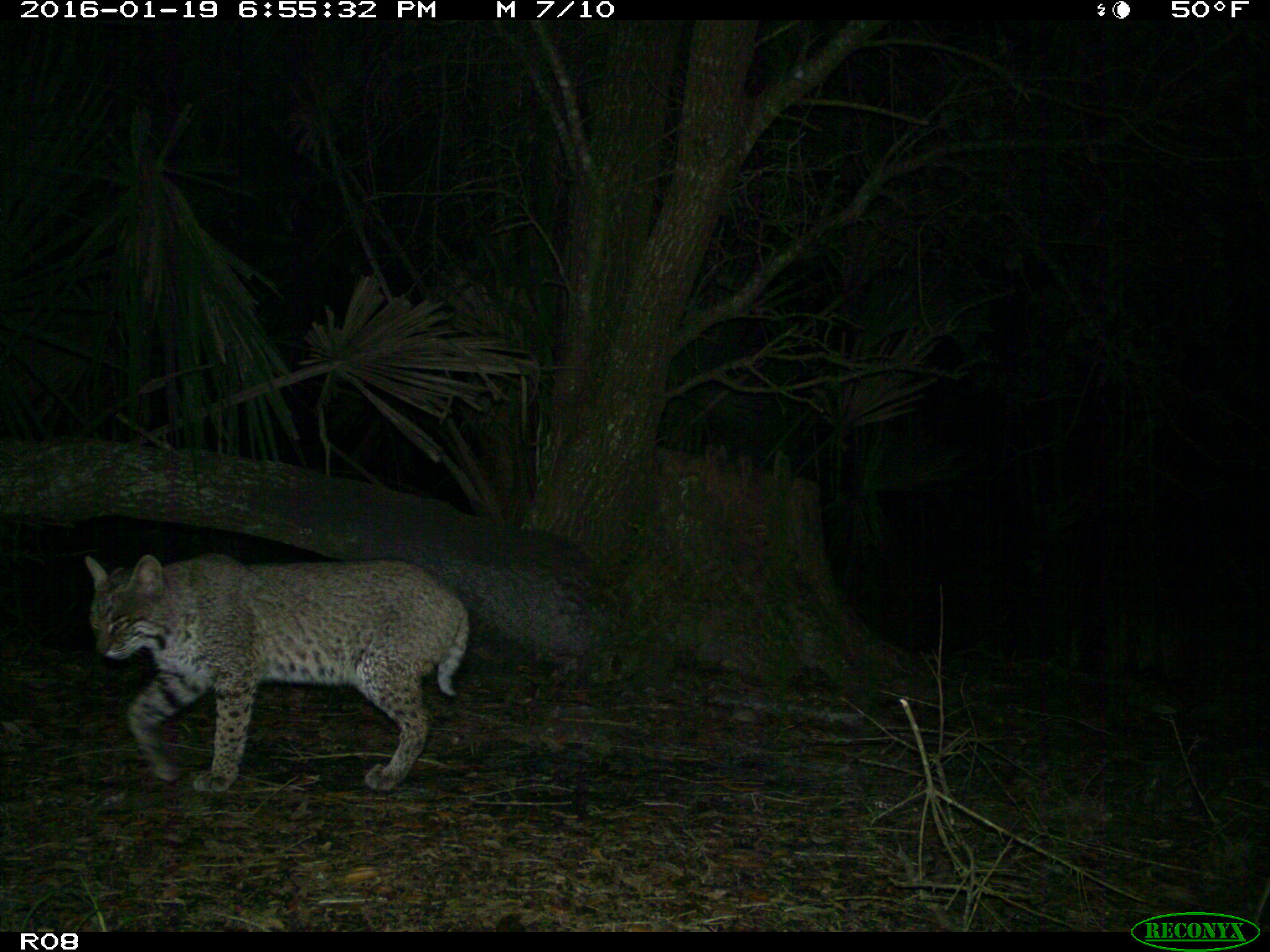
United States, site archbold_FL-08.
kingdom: Animalia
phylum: Chordata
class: Mammalia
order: Carnivora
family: Felidae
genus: Lynx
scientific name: Lynx rufus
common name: bobcat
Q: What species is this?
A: Lynx rufus (bobcat).